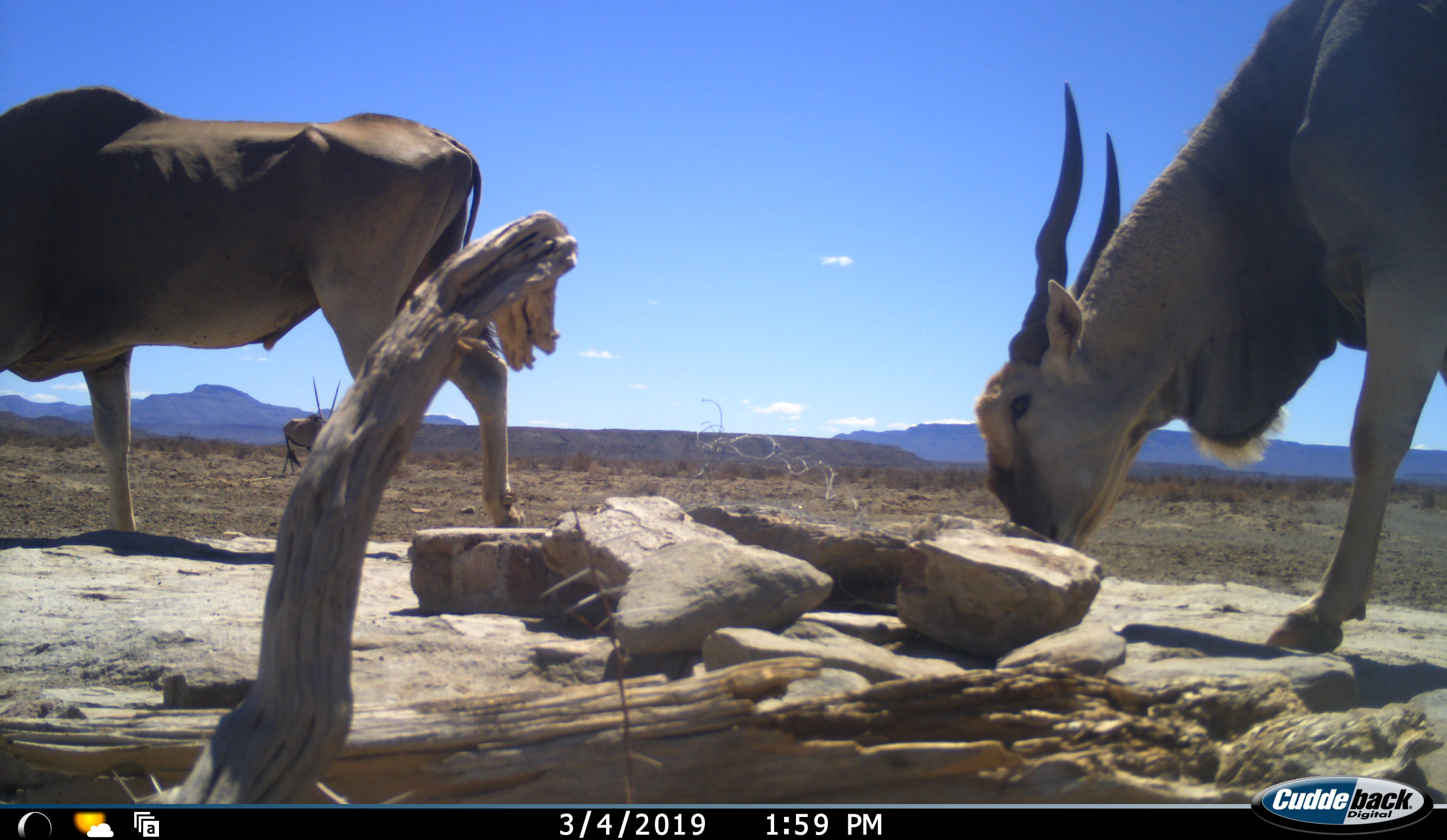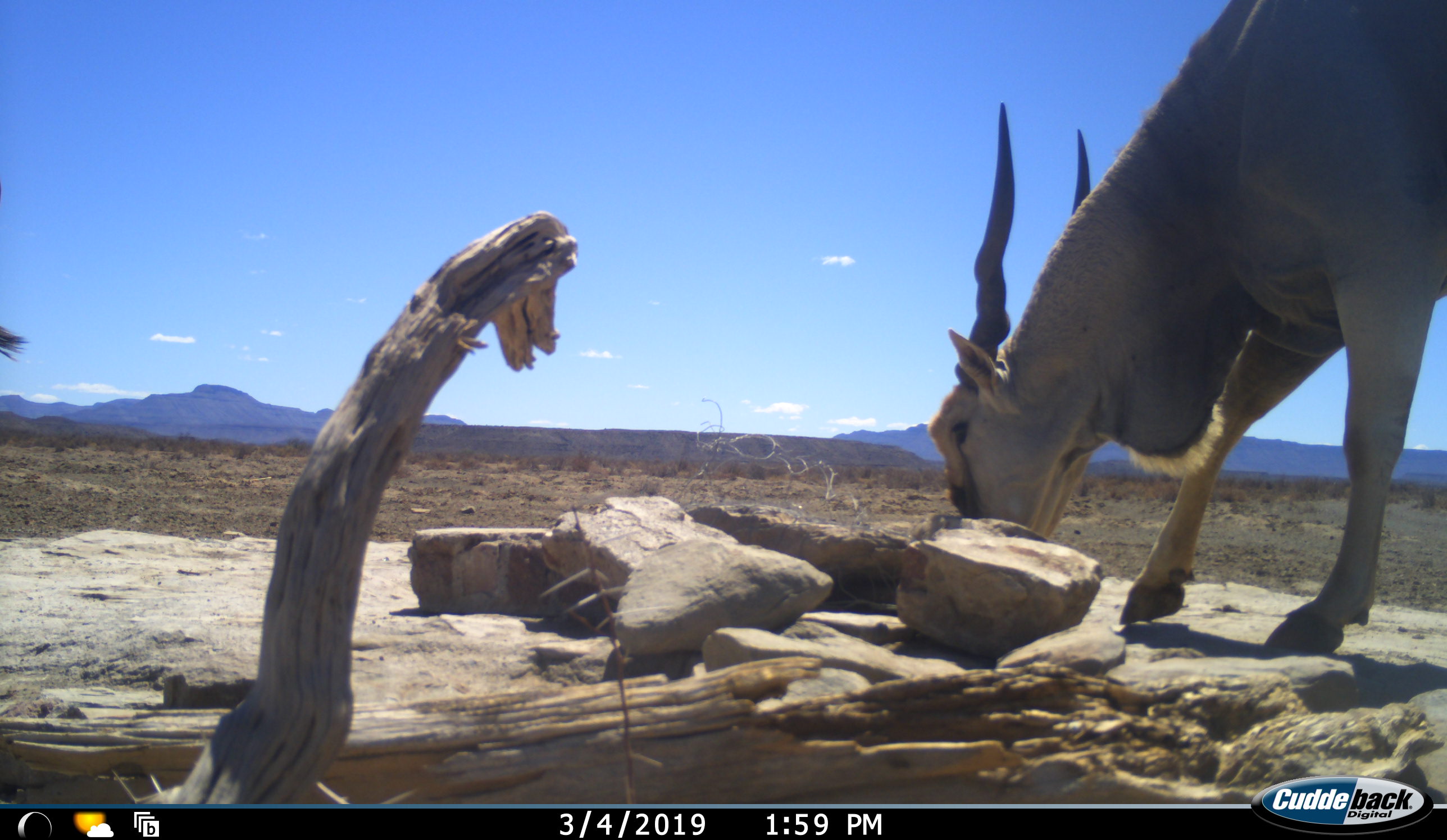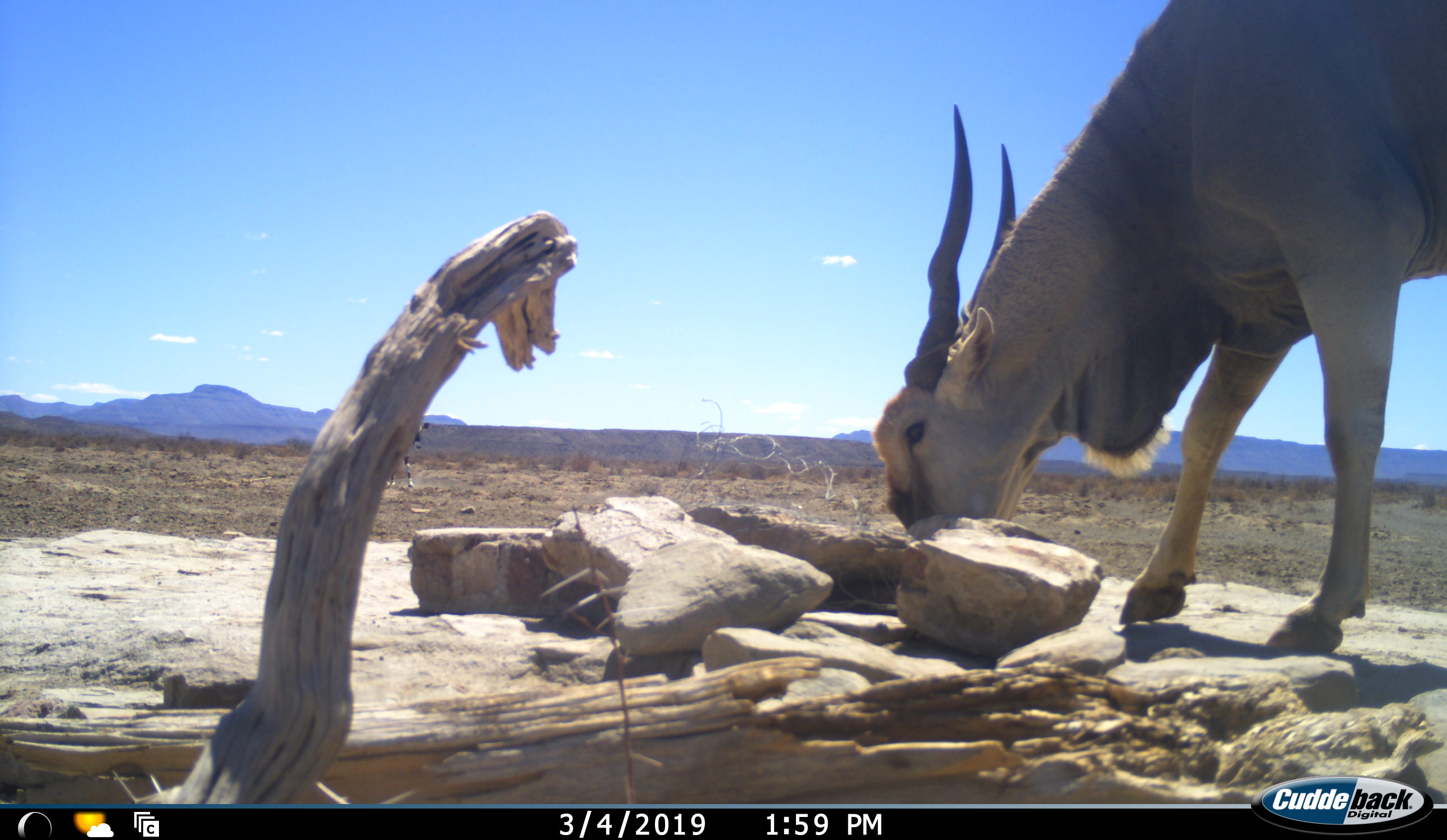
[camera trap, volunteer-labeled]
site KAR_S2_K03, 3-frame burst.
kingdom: Animalia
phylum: Chordata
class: Mammalia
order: Artiodactyla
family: Bovidae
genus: Tragelaphus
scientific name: Tragelaphus oryx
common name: eland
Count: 2.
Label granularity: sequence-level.